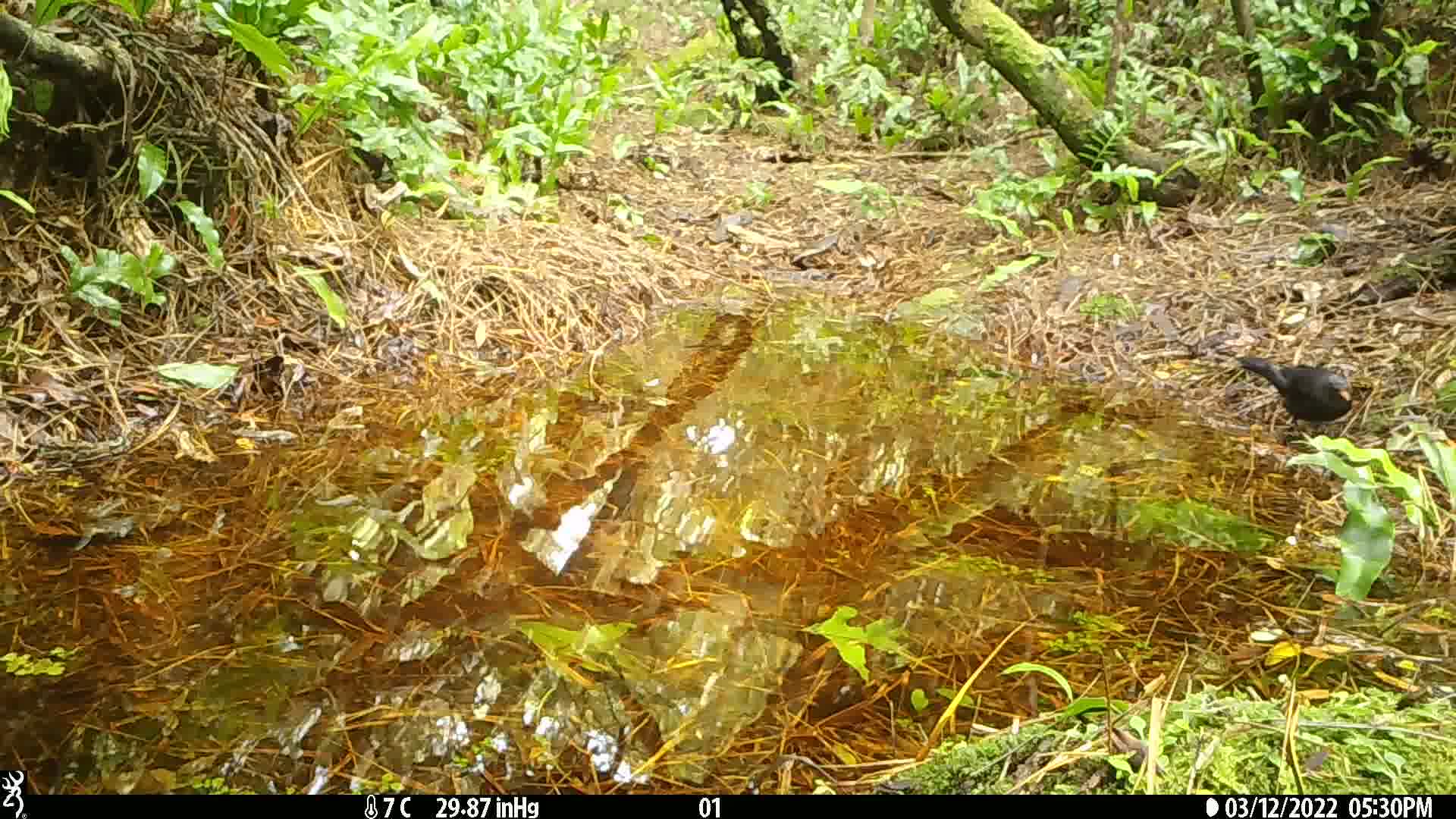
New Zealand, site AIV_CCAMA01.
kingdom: Animalia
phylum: Chordata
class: Aves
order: Passeriformes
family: Turdidae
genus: Turdus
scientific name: Turdus merula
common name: eurasian blackbird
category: blackbird